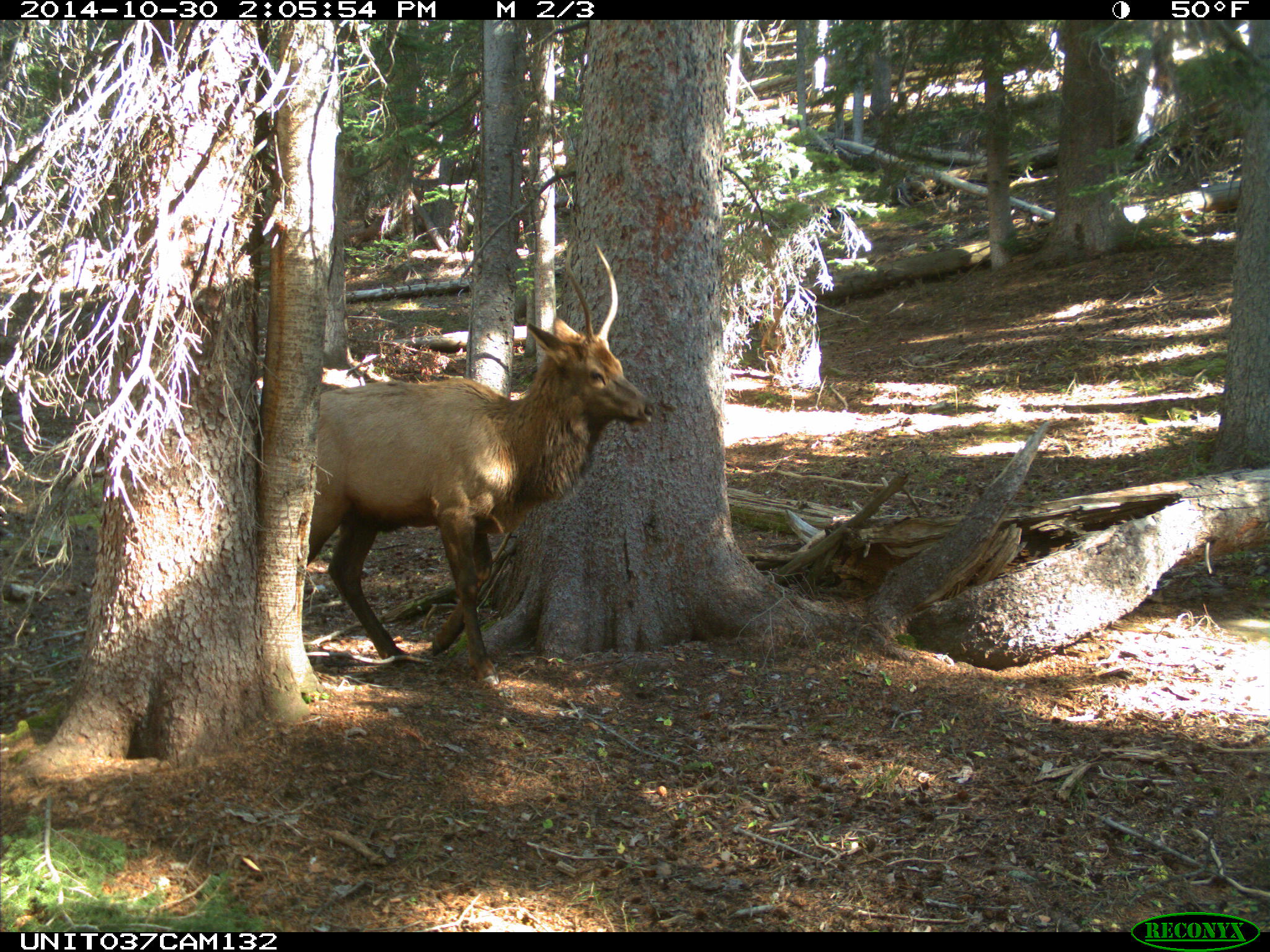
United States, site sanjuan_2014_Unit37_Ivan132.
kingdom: Animalia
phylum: Chordata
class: Mammalia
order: Artiodactyla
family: Cervidae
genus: Cervus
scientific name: Cervus elaphus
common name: red deer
Cervus elaphus (red deer).